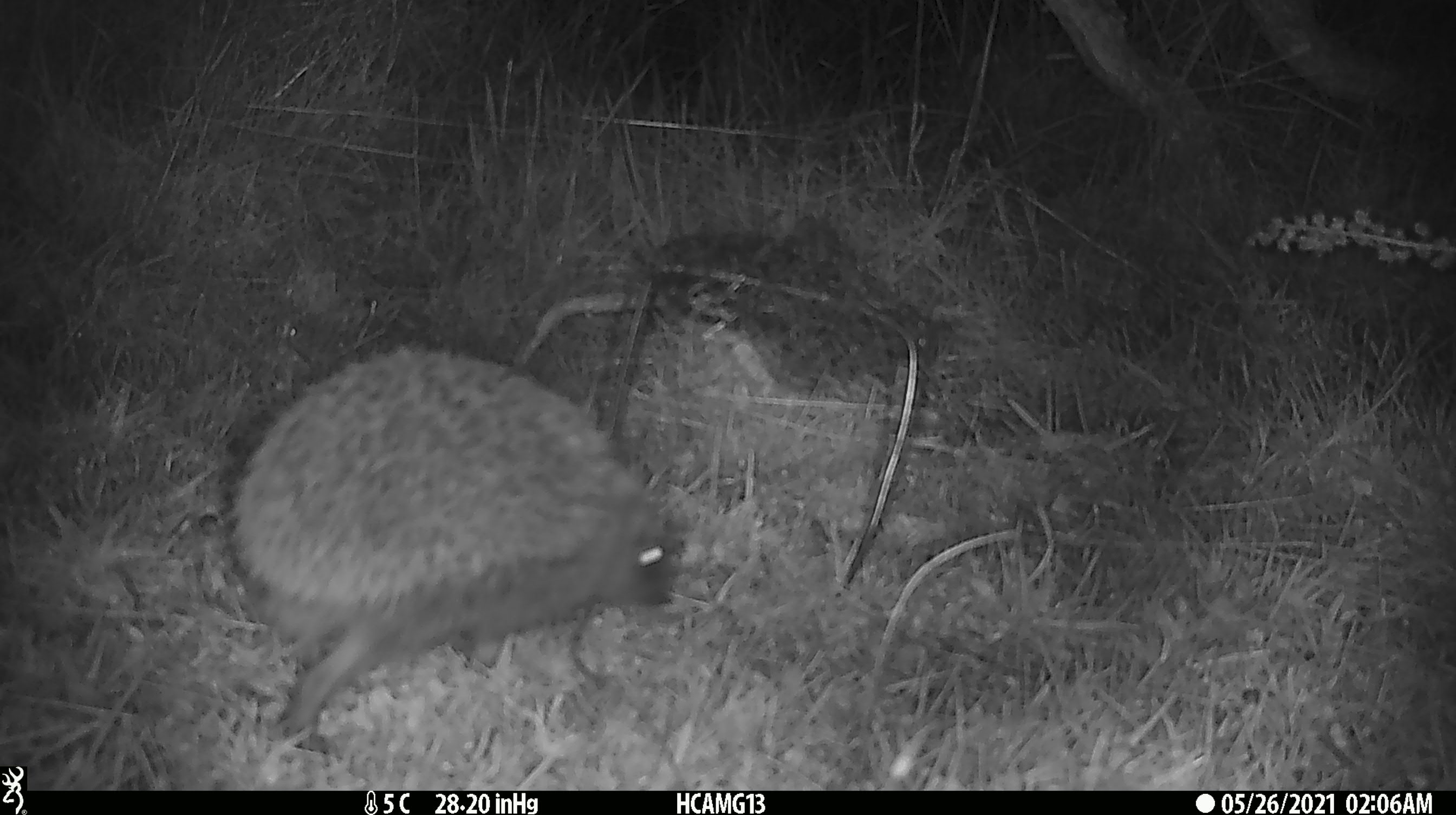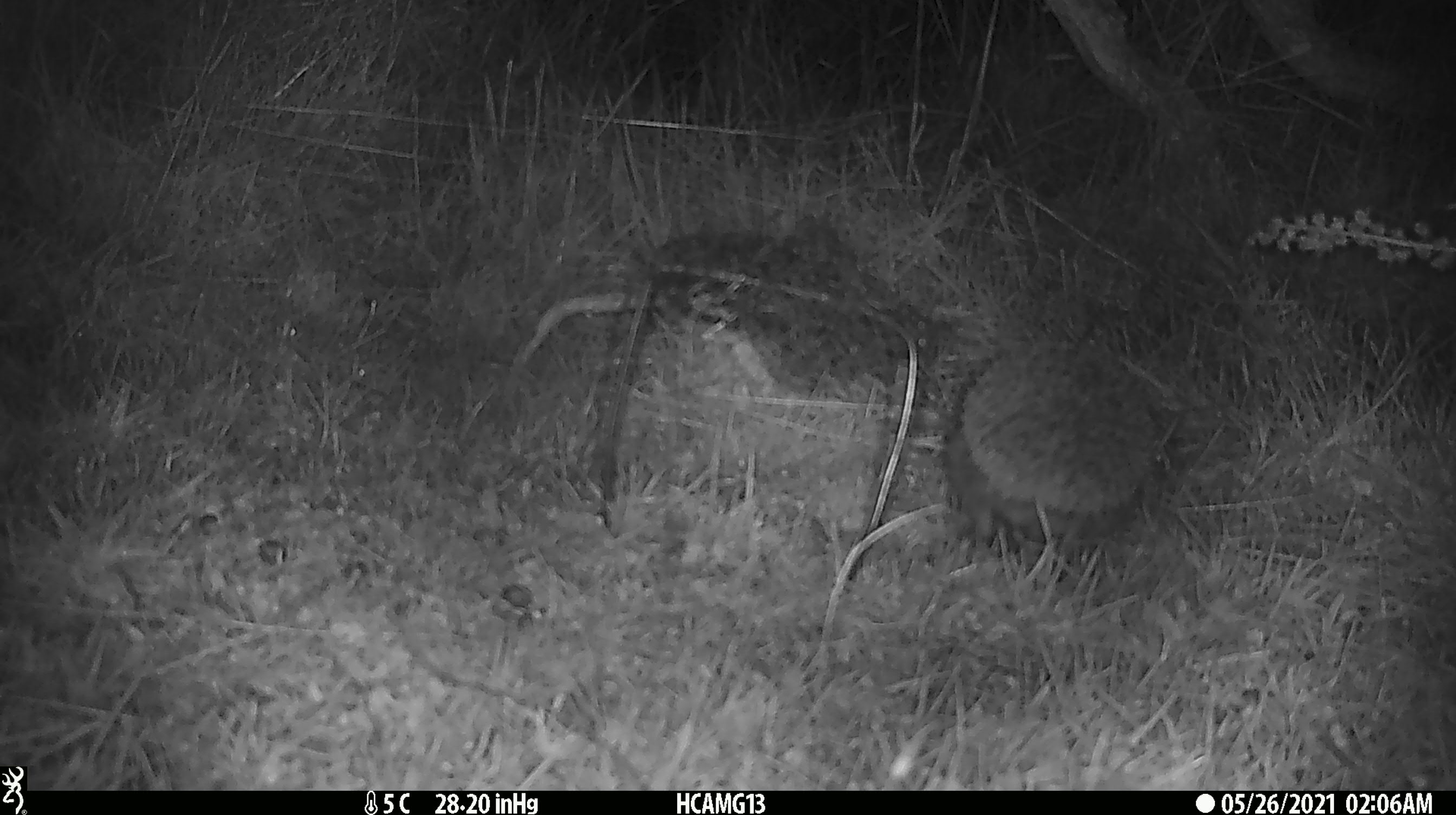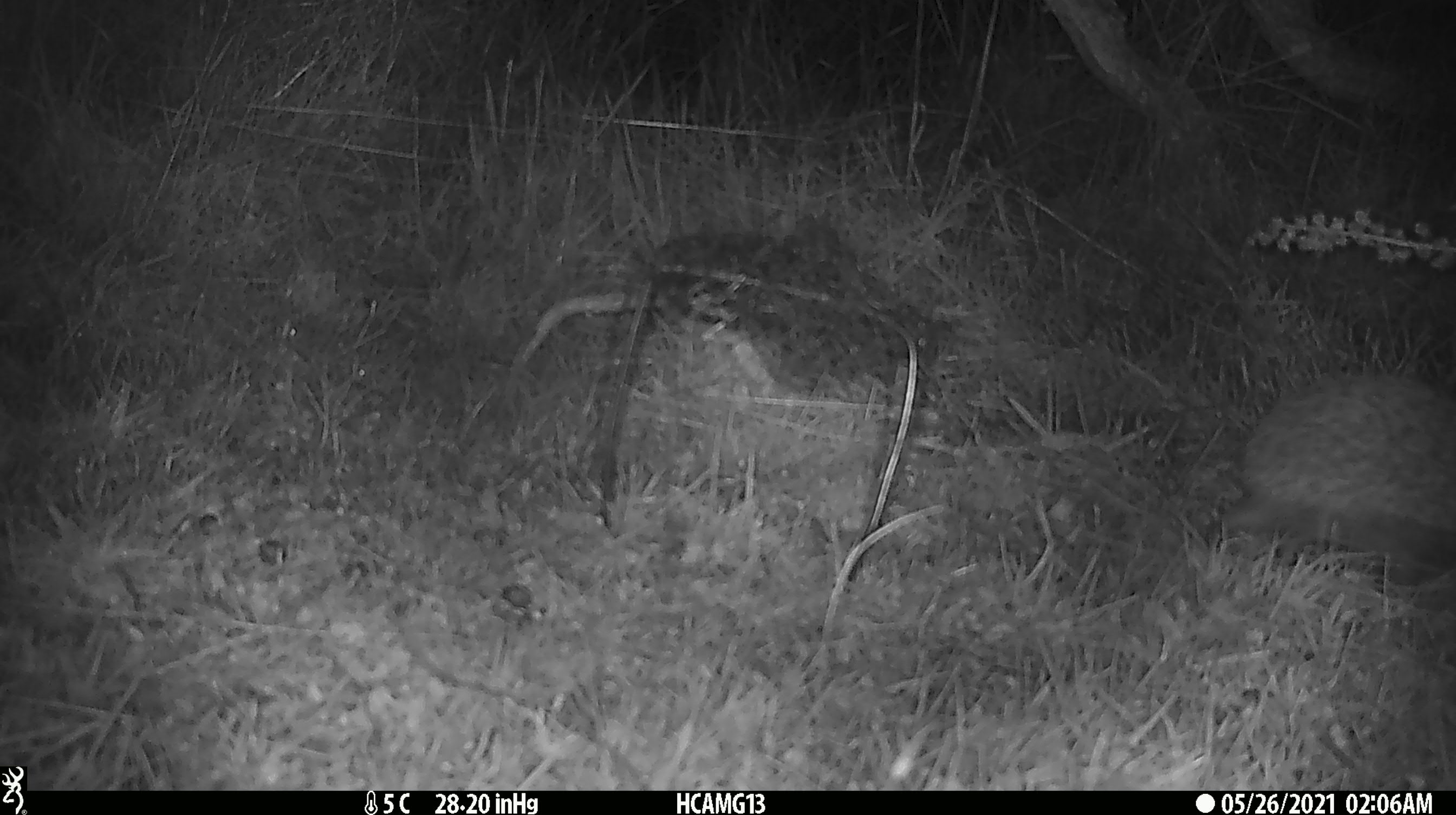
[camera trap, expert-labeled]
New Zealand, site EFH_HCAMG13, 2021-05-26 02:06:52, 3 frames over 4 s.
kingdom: Animalia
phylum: Chordata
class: Mammalia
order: Eulipotyphla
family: Erinaceidae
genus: Erinaceus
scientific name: Erinaceus europaeus europaeus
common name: european hedgehog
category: hedgehog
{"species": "hedgehog (european hedgehog) (Erinaceus europaeus europaeus)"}